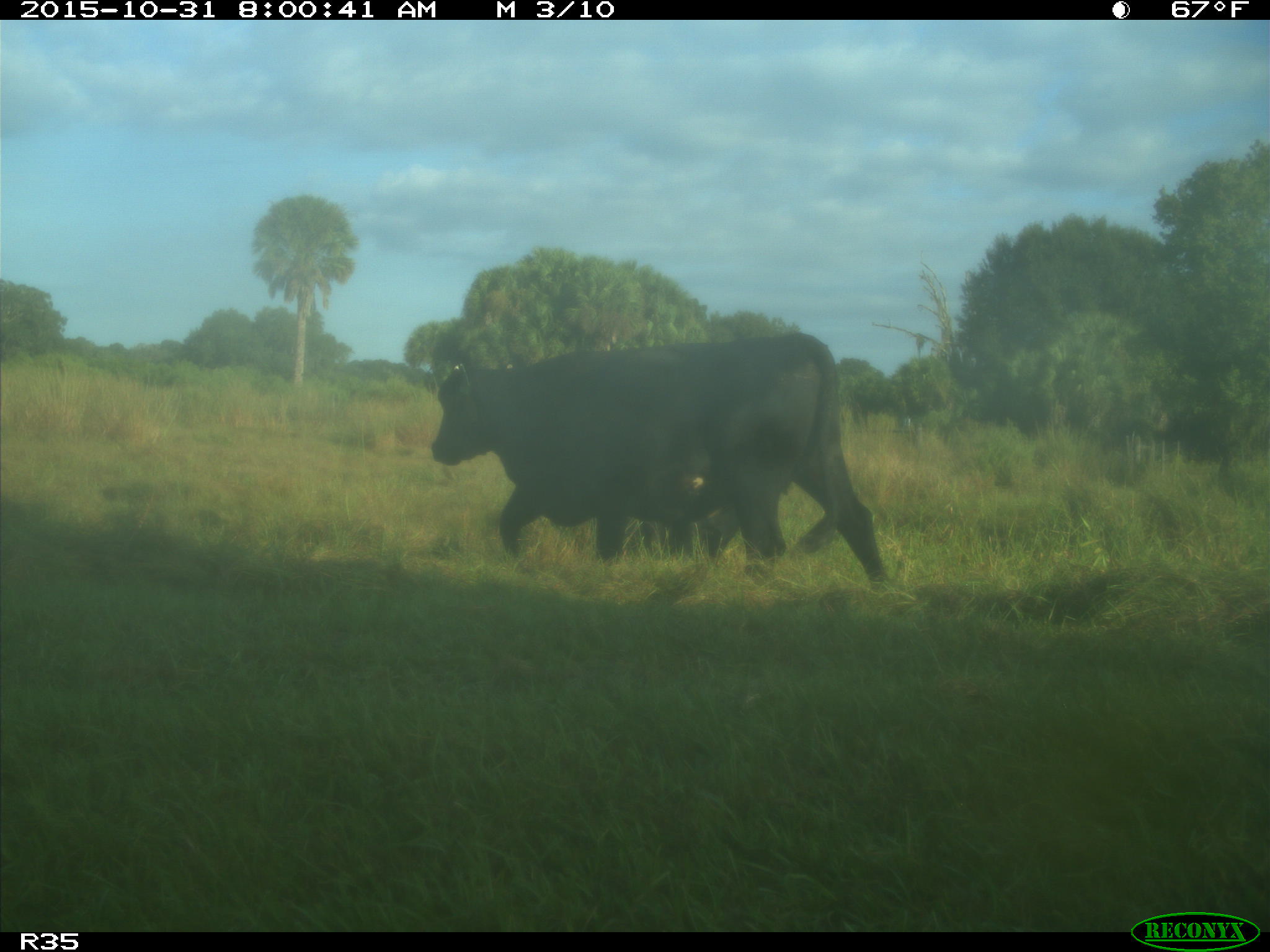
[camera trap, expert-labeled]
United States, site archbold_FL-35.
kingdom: Animalia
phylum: Chordata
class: Mammalia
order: Artiodactyla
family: Bovidae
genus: Bos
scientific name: Bos taurus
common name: domestic cow